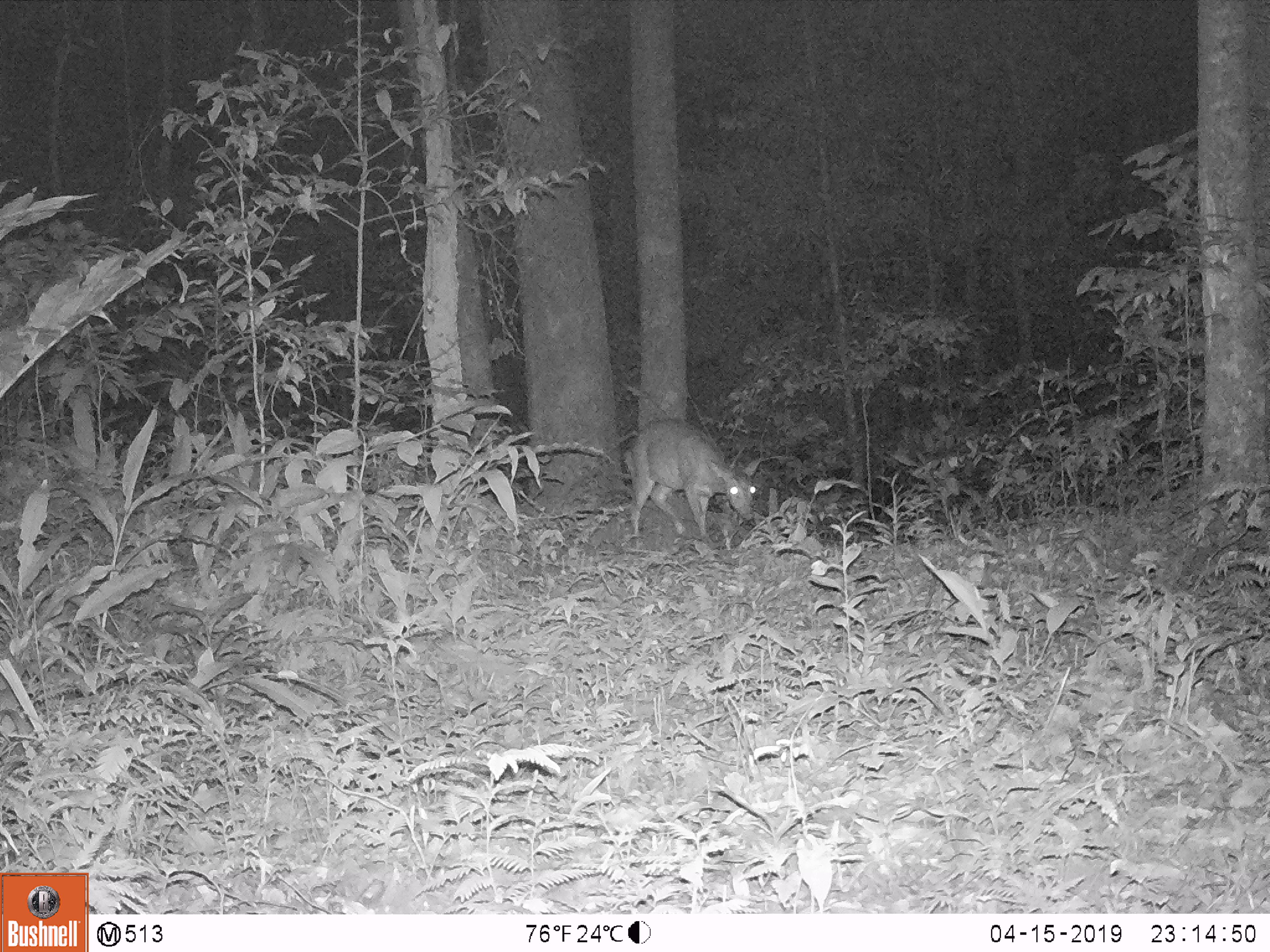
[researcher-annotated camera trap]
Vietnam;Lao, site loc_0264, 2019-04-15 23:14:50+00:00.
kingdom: Animalia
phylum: Chordata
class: Mammalia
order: Artiodactyla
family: Cervidae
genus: Muntiacus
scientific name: Muntiacus vuquangensis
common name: large-antlered muntjac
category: large antlered muntjac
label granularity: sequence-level